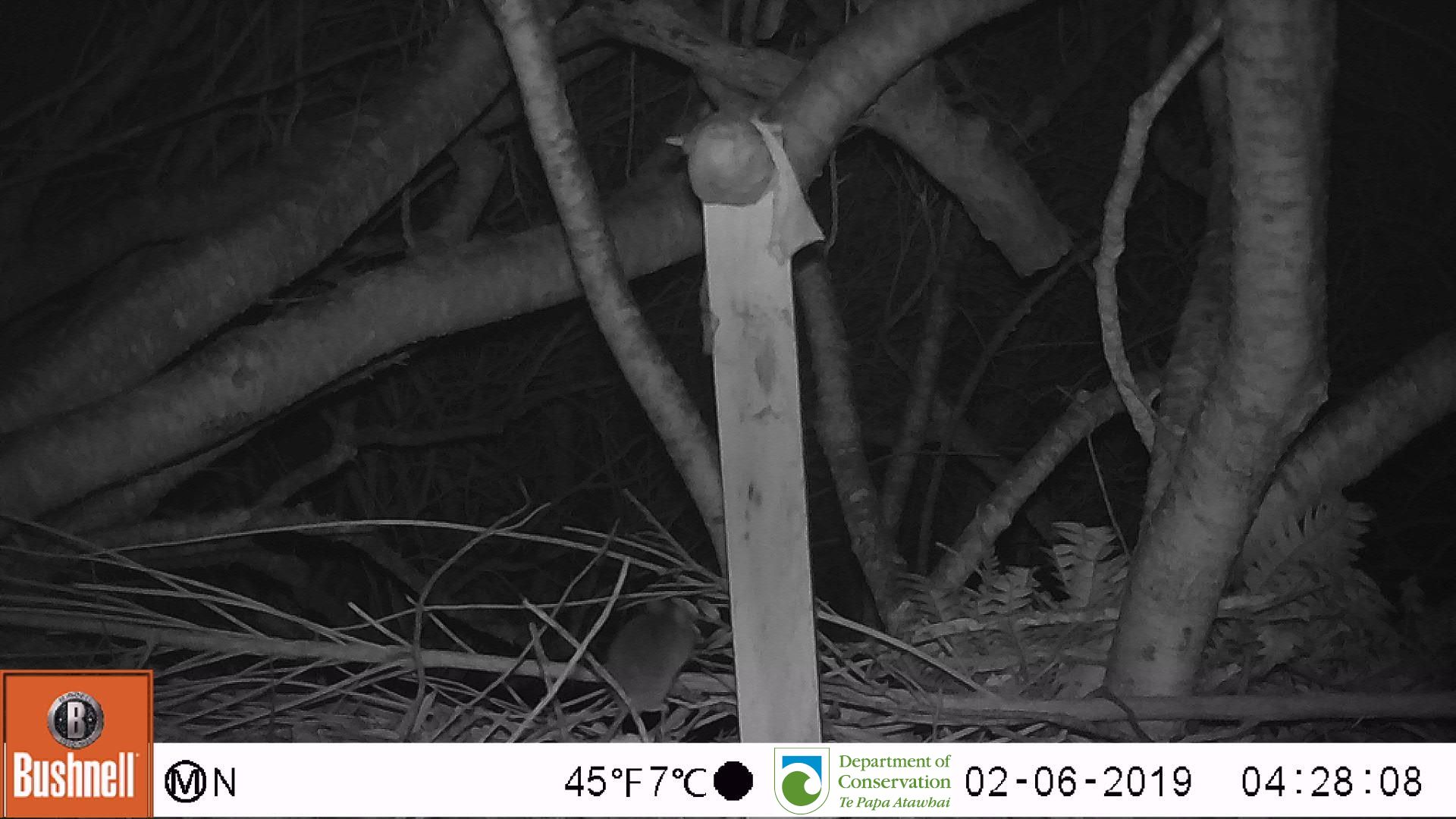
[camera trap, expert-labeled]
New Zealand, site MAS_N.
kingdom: Animalia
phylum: Chordata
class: Mammalia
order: Rodentia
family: Muridae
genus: Mus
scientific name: Mus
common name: mouse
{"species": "mouse (Mus)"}